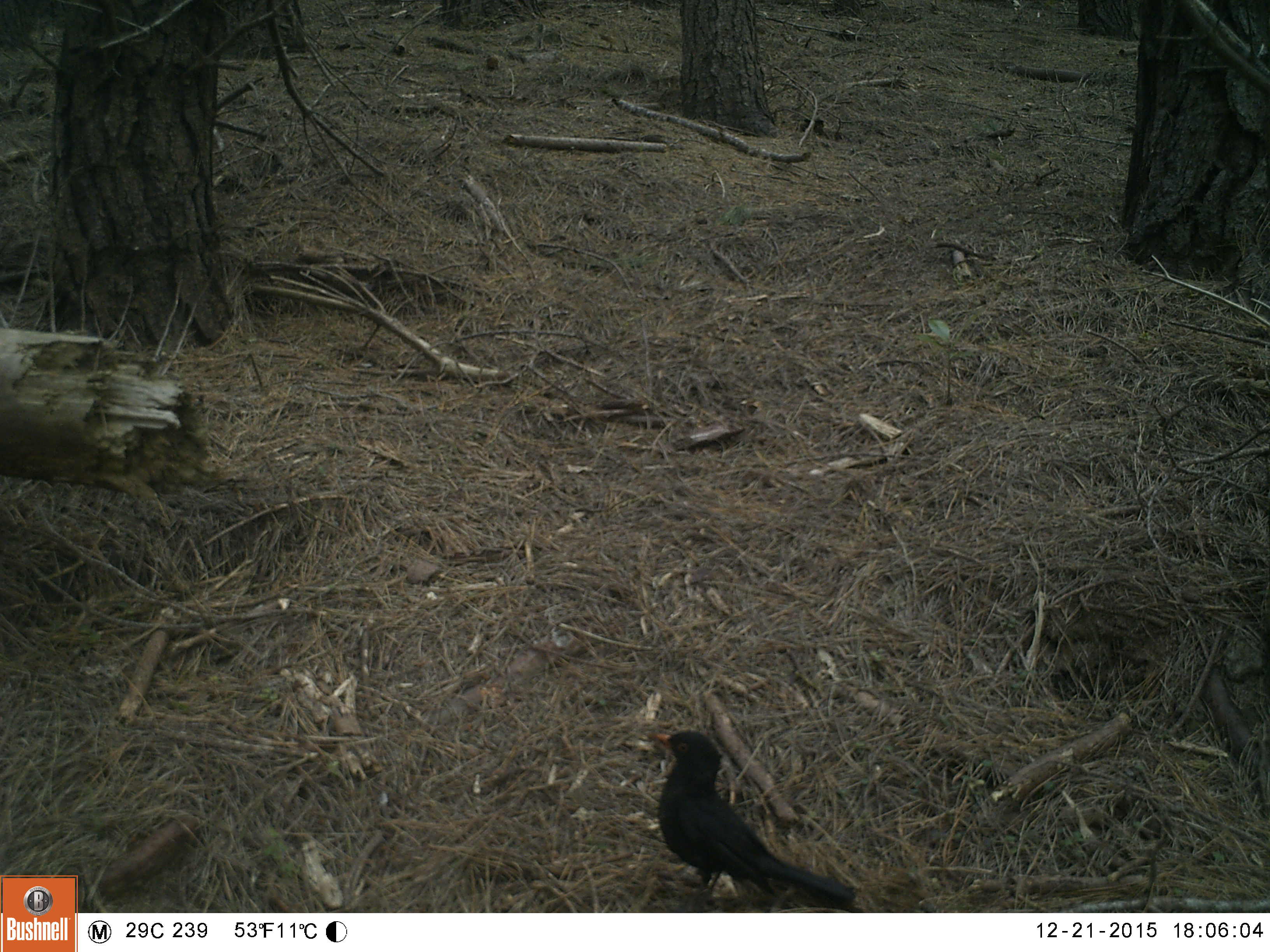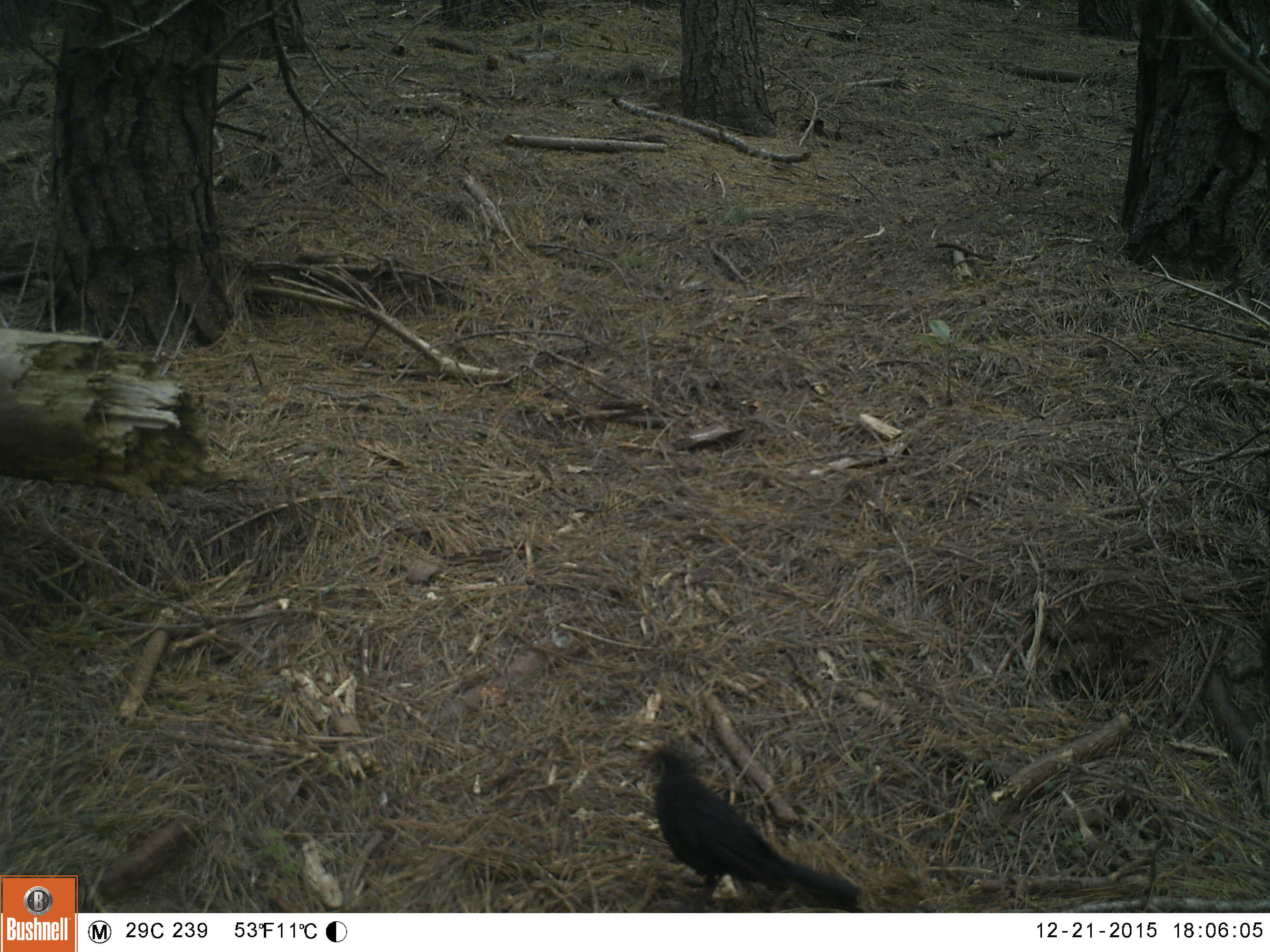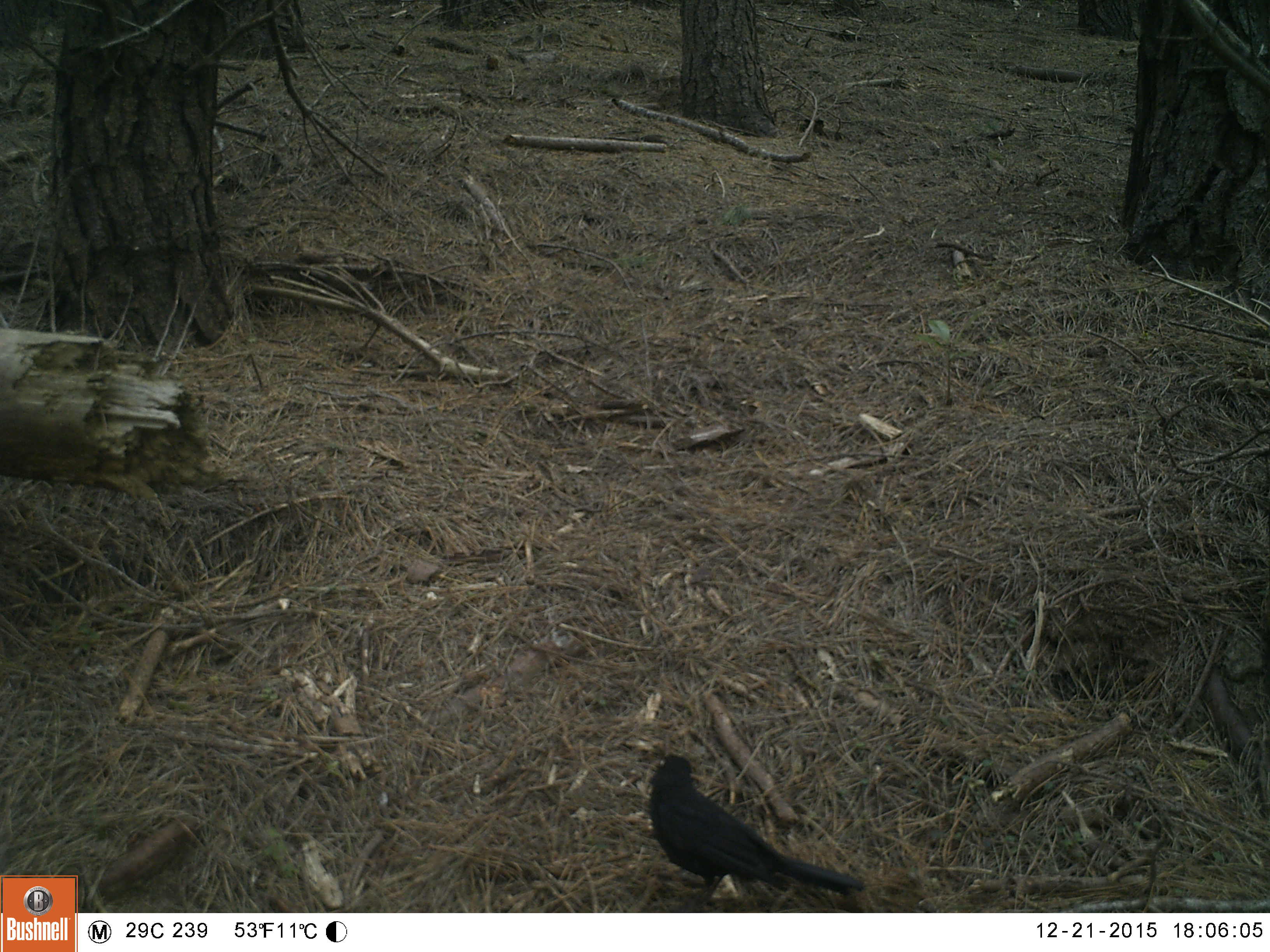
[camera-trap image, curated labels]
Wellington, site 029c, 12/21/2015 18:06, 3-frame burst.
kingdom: Animalia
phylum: Chordata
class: Aves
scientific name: Aves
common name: bird